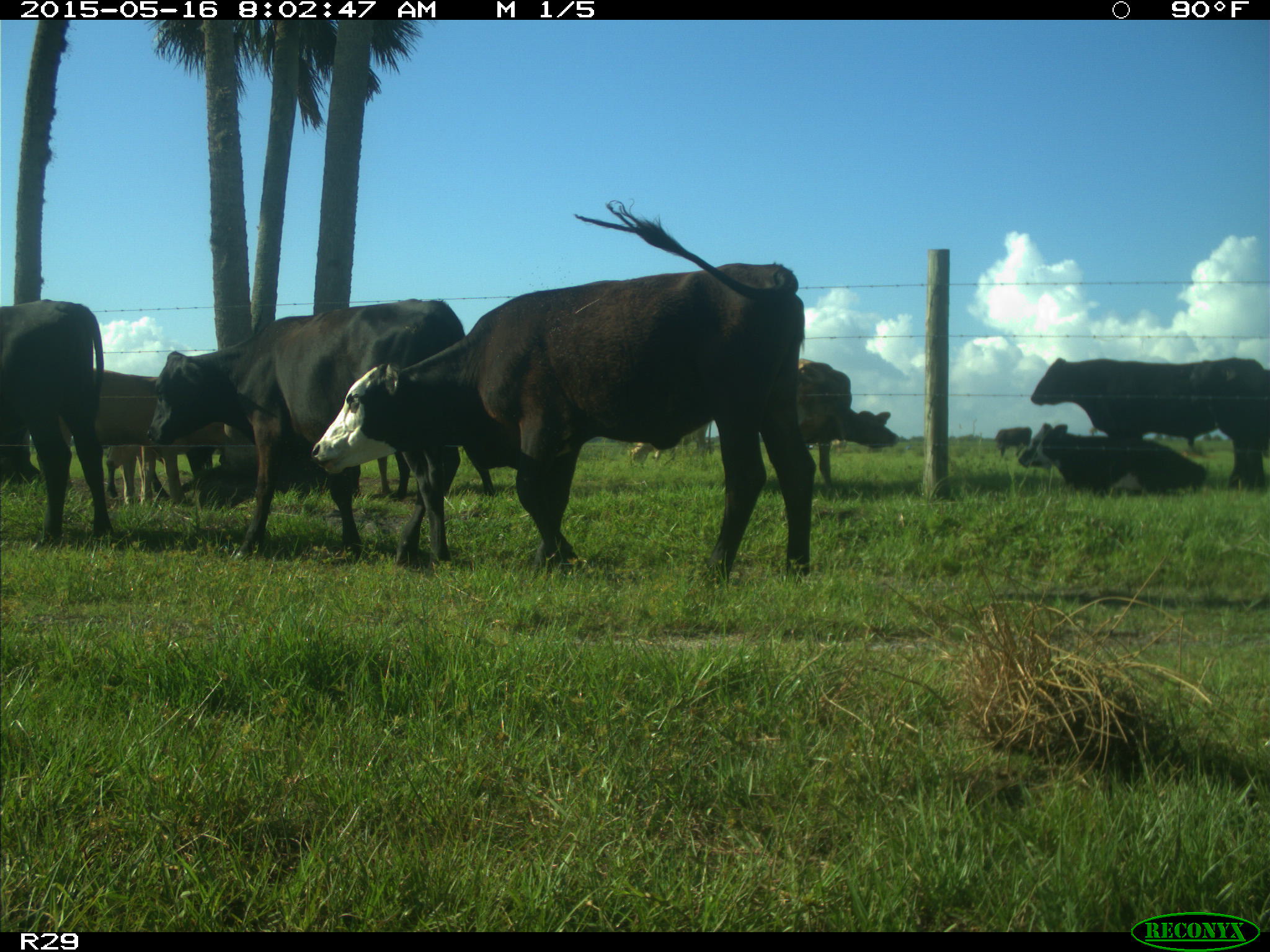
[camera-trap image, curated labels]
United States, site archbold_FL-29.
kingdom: Animalia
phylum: Chordata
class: Mammalia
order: Artiodactyla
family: Bovidae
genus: Bos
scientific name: Bos taurus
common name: domestic cow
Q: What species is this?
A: Bos taurus (domestic cow).